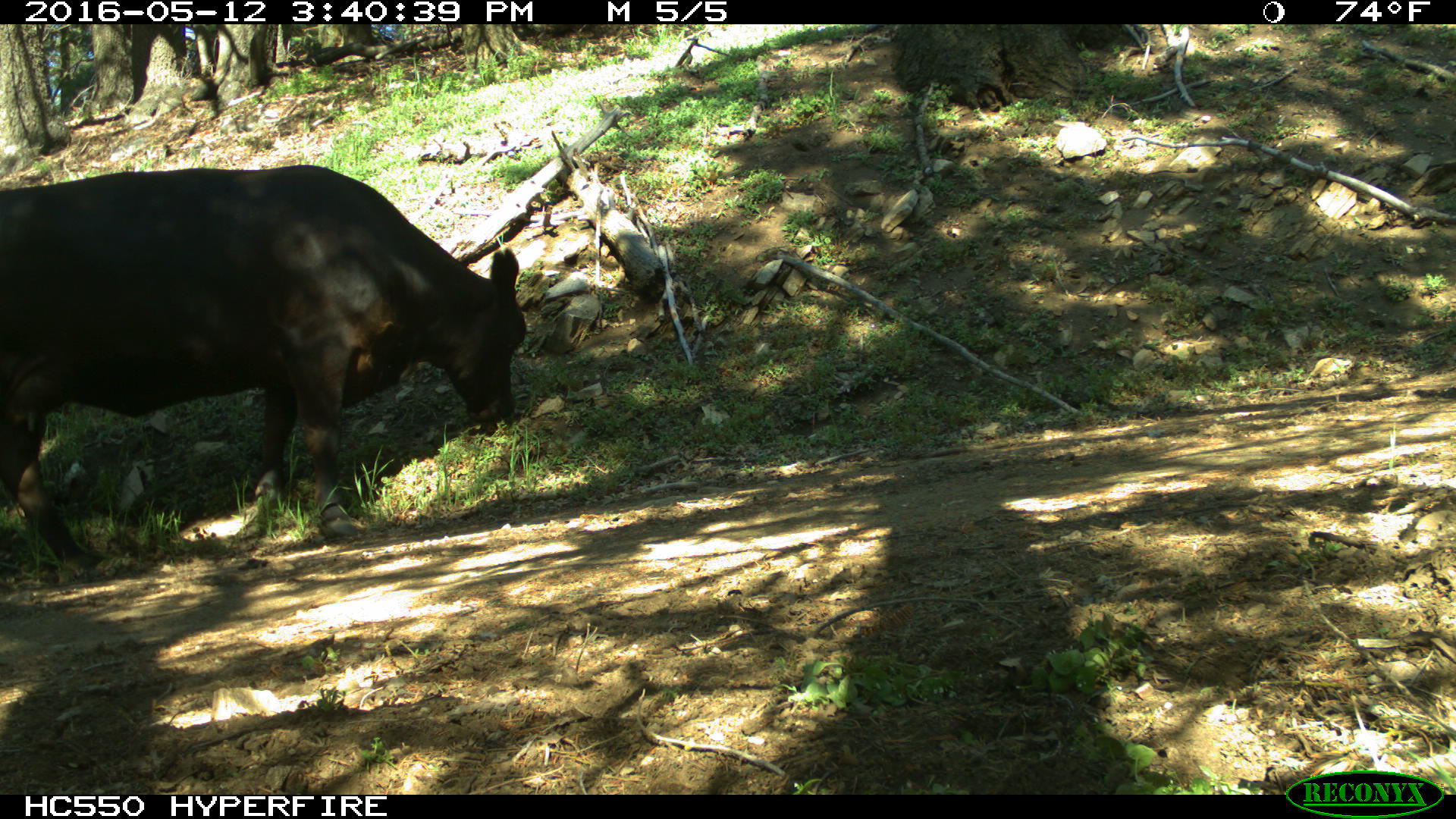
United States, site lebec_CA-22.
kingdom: Animalia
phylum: Chordata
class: Mammalia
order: Artiodactyla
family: Bovidae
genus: Bos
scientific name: Bos taurus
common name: domestic cow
Bos taurus (domestic cow).